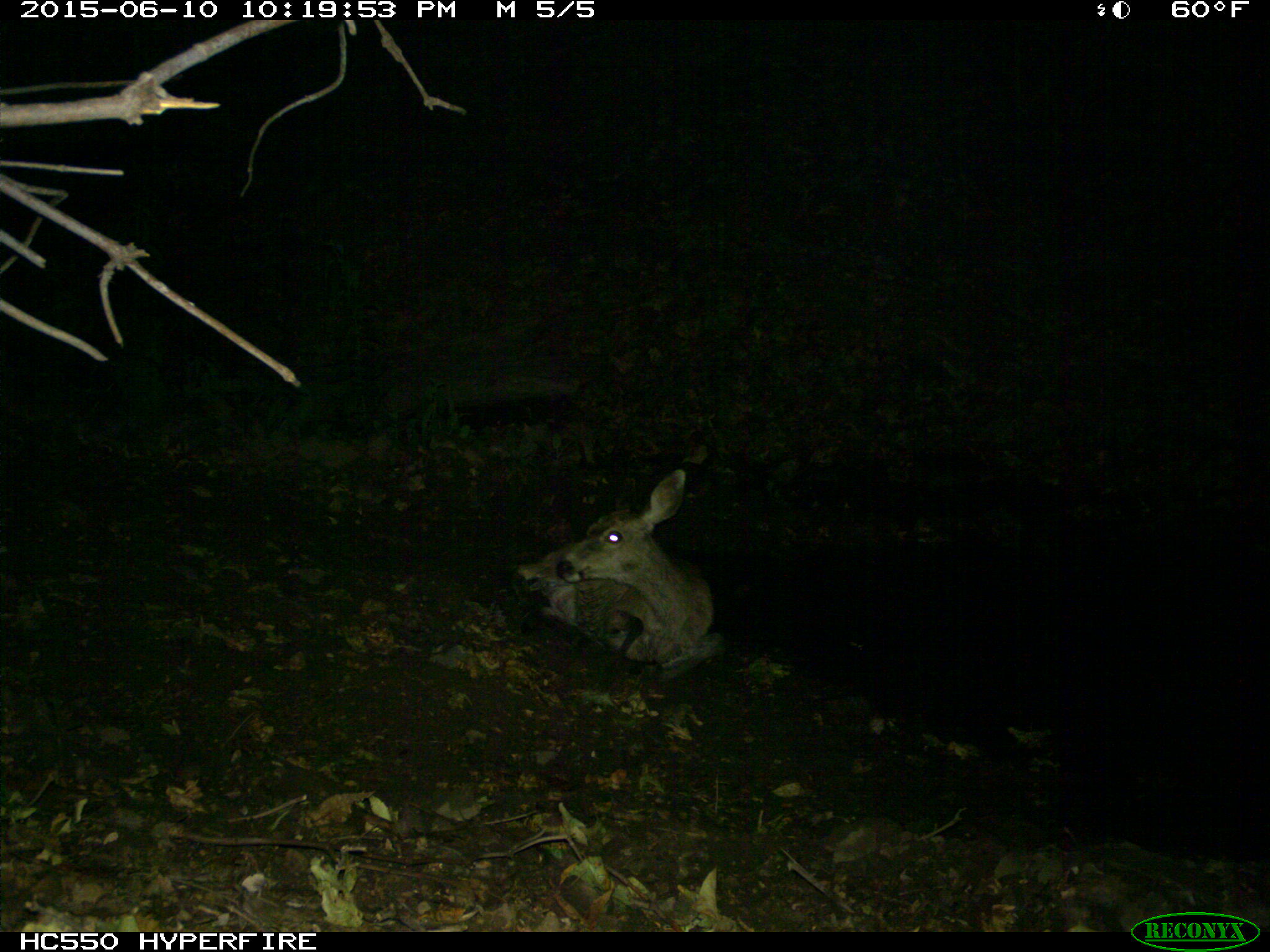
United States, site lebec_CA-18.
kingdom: Animalia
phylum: Chordata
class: Mammalia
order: Artiodactyla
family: Cervidae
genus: Odocoileus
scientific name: Odocoileus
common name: deer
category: unidentified deer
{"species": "unidentified deer (deer) (Odocoileus)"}